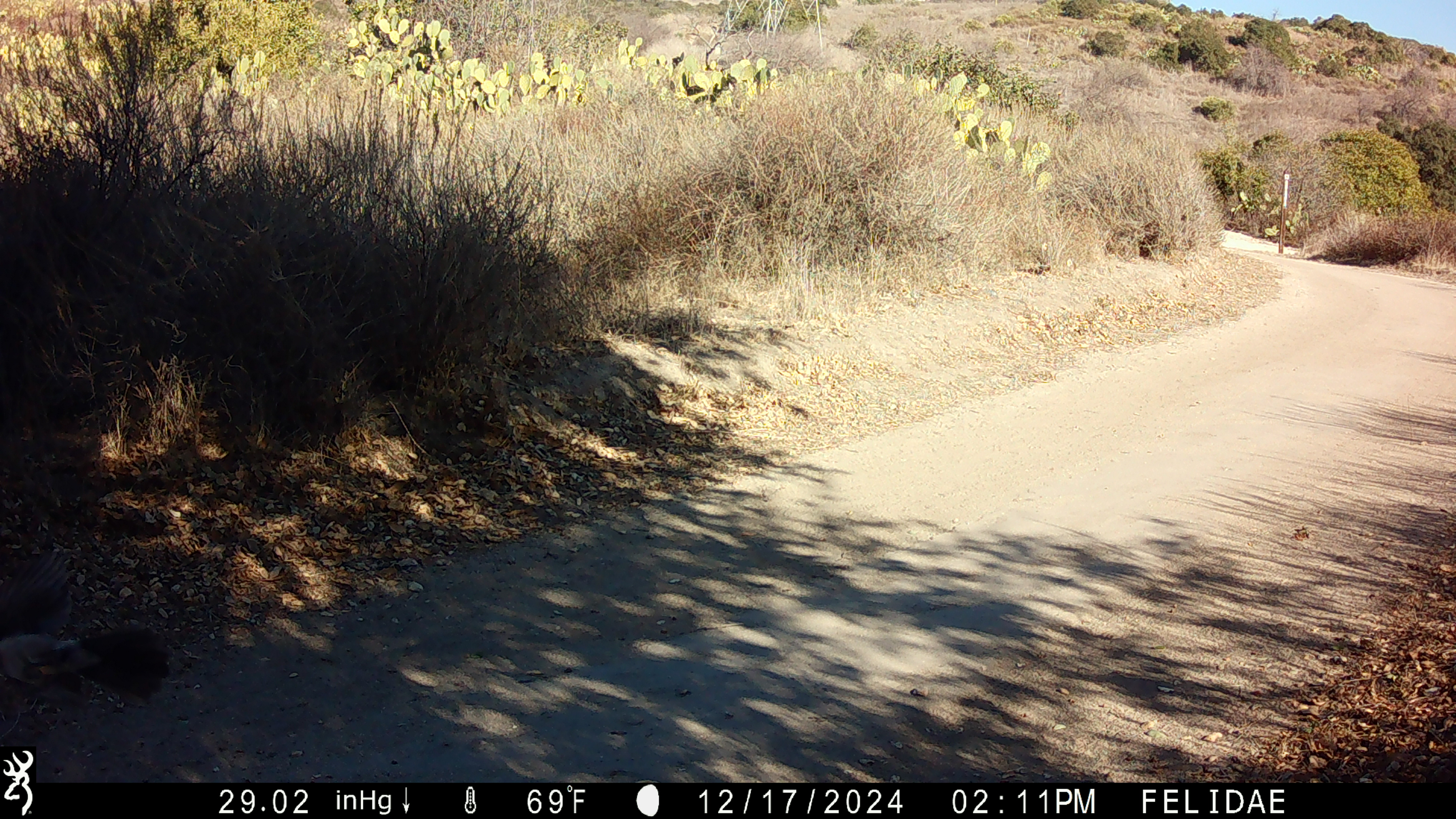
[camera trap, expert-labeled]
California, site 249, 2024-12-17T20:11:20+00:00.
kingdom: Animalia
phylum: Chordata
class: Aves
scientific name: Aves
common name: bird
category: unknown bird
Unknown bird (bird) (Aves).